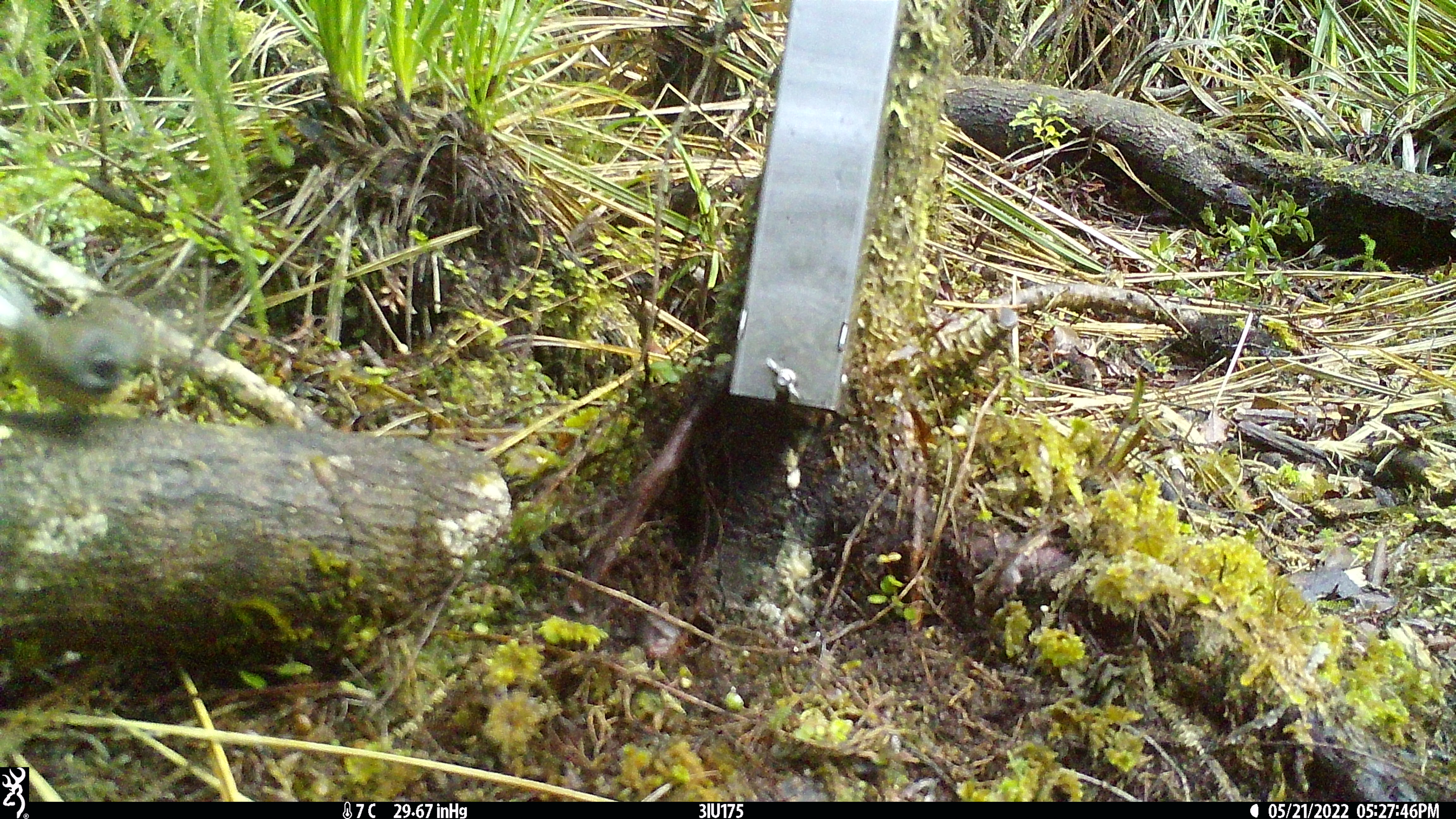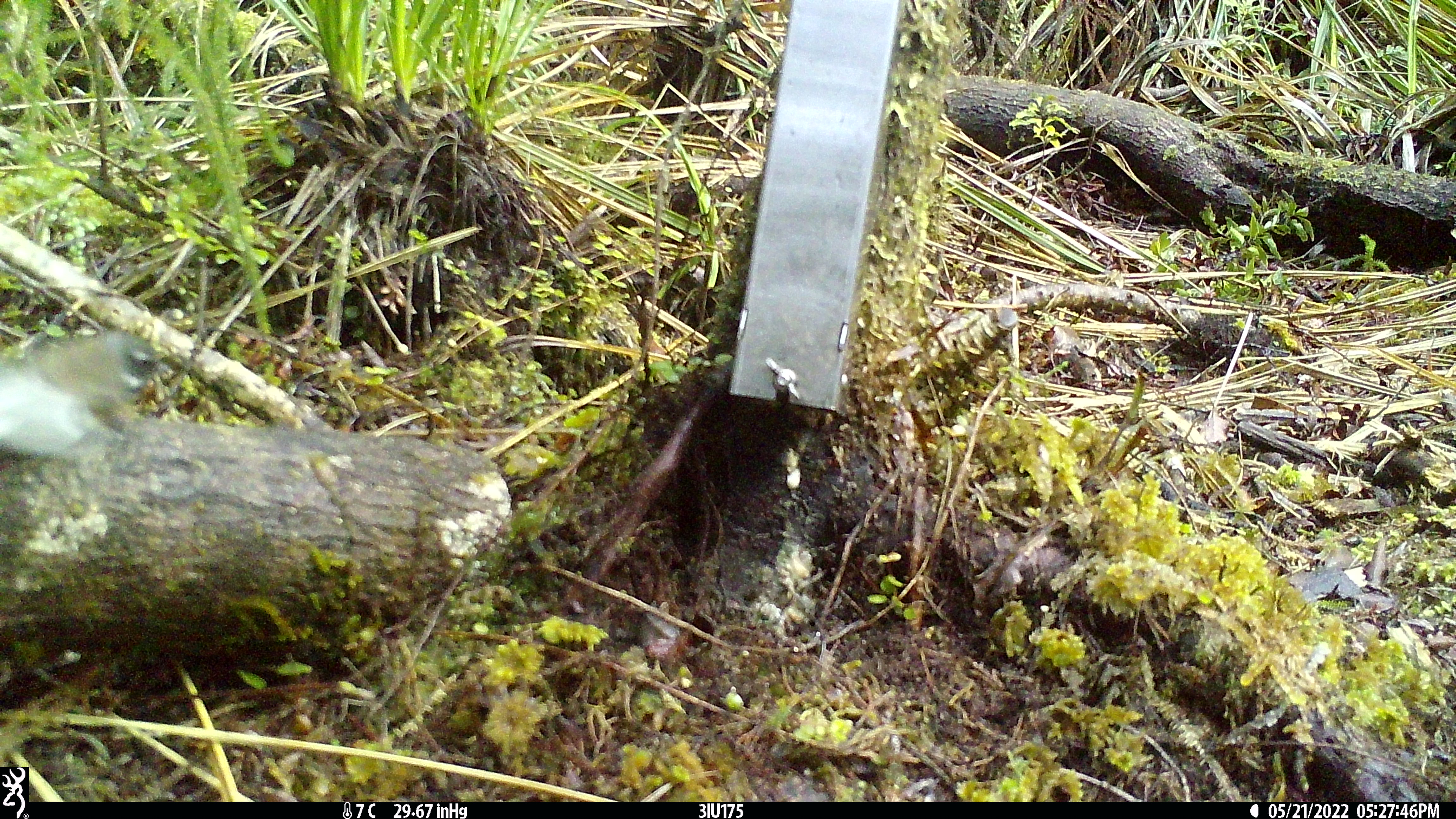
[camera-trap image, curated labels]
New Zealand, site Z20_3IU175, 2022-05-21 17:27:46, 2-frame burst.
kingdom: Animalia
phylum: Chordata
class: Aves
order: Passeriformes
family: Rhipiduridae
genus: Rhipidura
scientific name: Rhipidura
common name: fantails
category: fantail